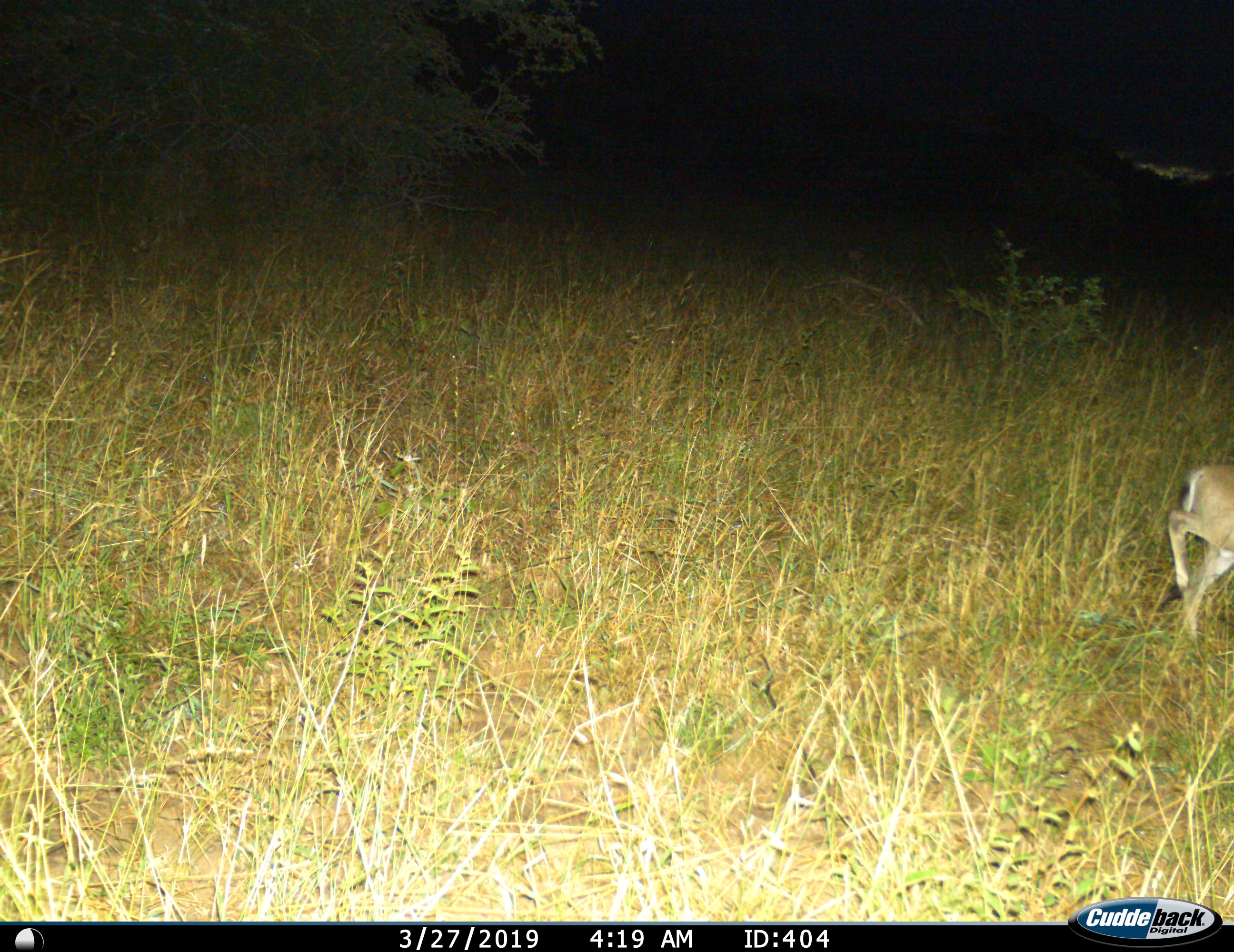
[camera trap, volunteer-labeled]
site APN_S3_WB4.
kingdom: Animalia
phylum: Chordata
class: Mammalia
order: Artiodactyla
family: Bovidae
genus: Sylvicapra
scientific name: Sylvicapra grimmia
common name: common duiker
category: duikercommongrey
Duikercommongrey (common duiker) (Sylvicapra grimmia), count 1. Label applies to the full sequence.